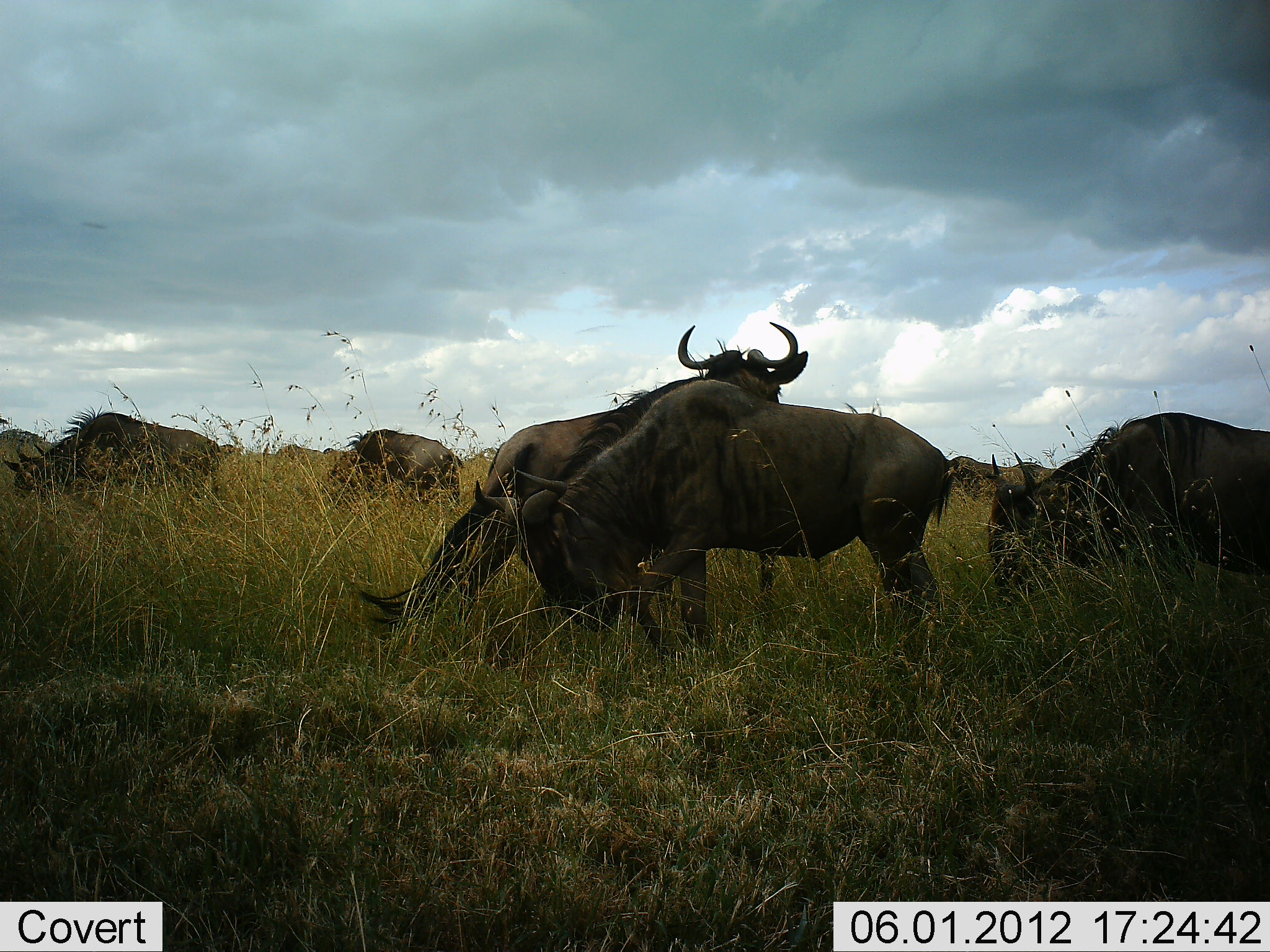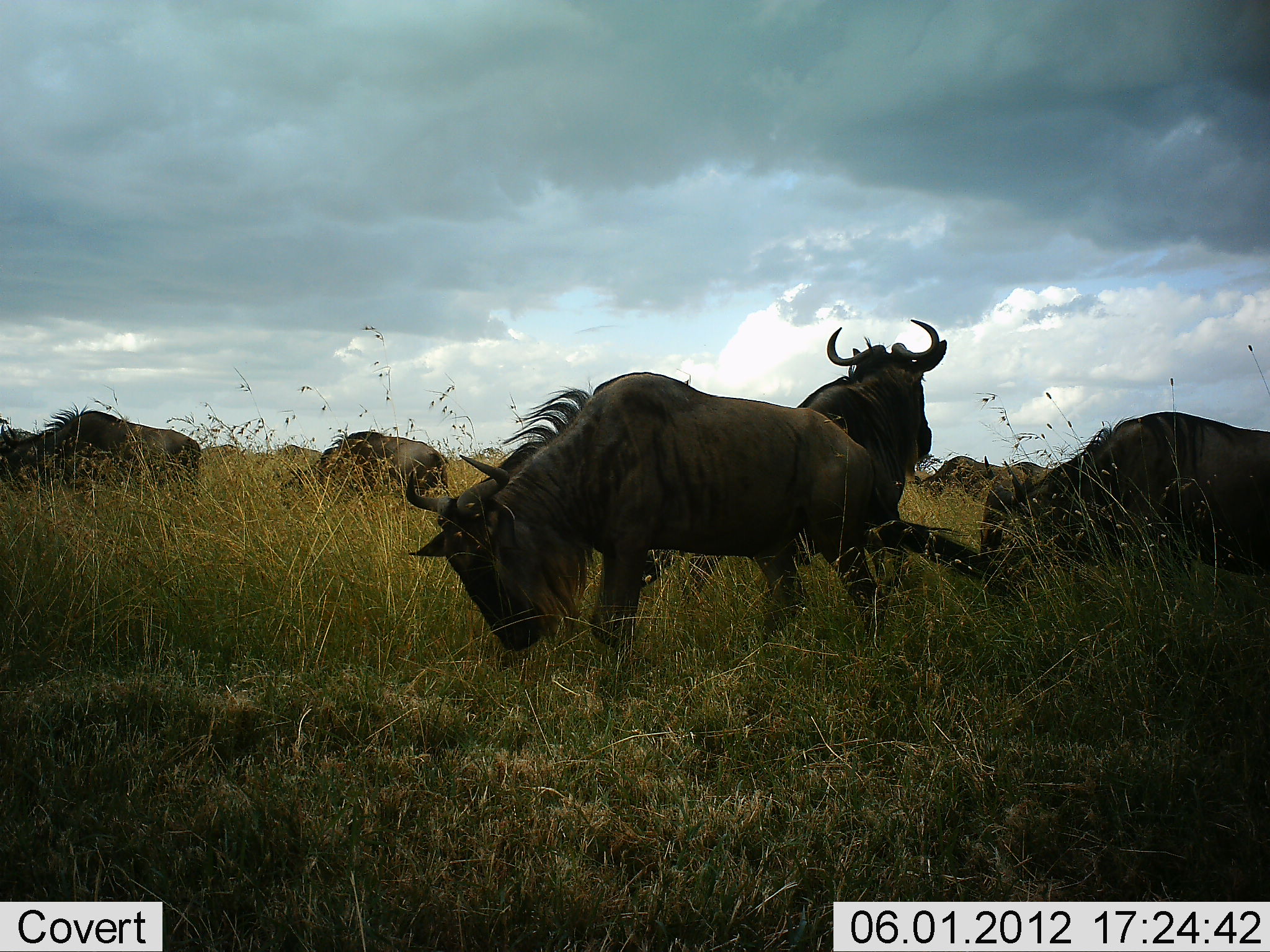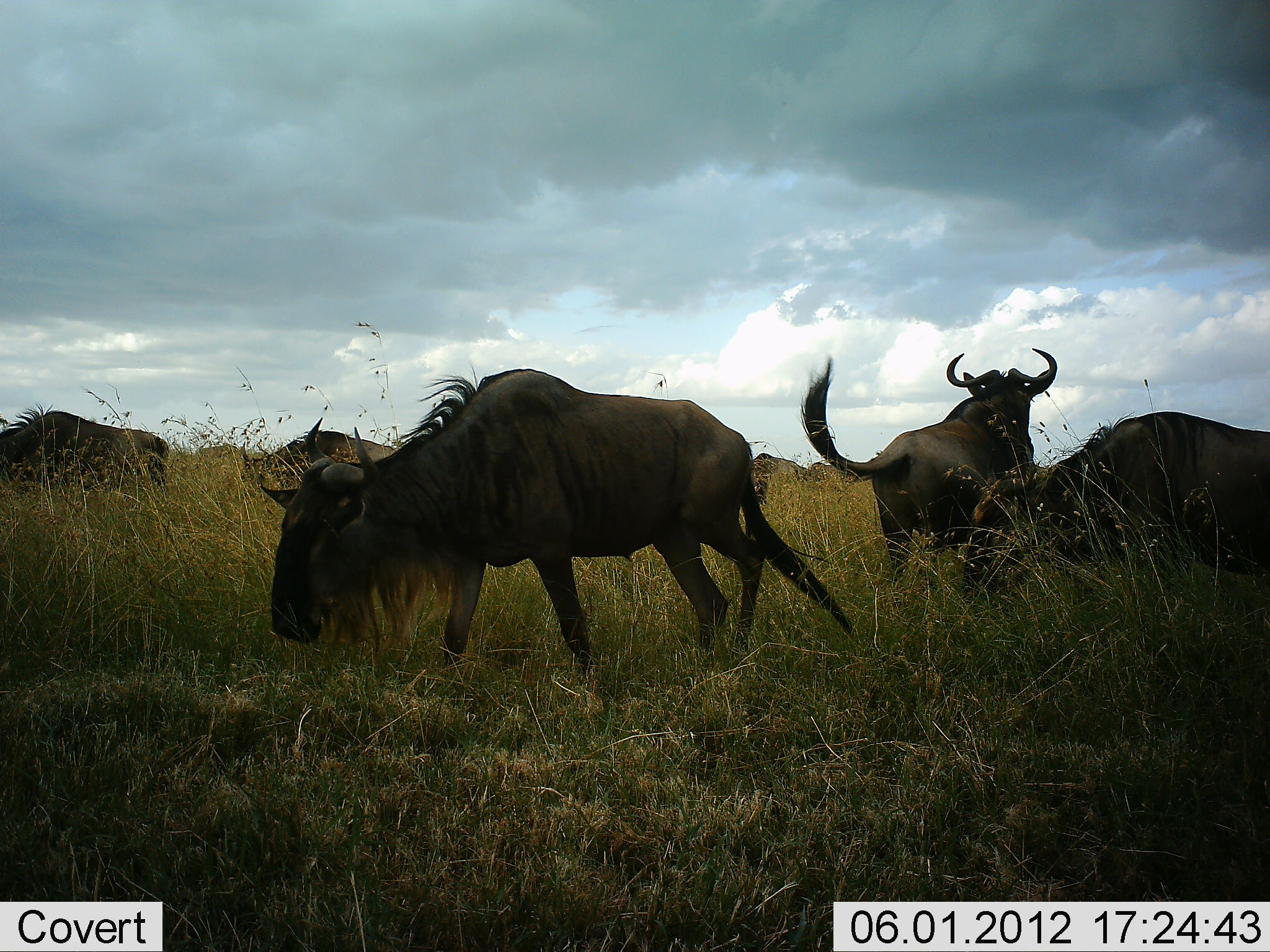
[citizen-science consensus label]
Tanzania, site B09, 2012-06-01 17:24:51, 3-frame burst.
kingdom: Animalia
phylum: Chordata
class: Mammalia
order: Artiodactyla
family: Bovidae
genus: Connochaetes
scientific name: Connochaetes taurinus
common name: blue wildebeest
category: wildebeest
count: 9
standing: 40%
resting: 0%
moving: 70%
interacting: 0%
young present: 0%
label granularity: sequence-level